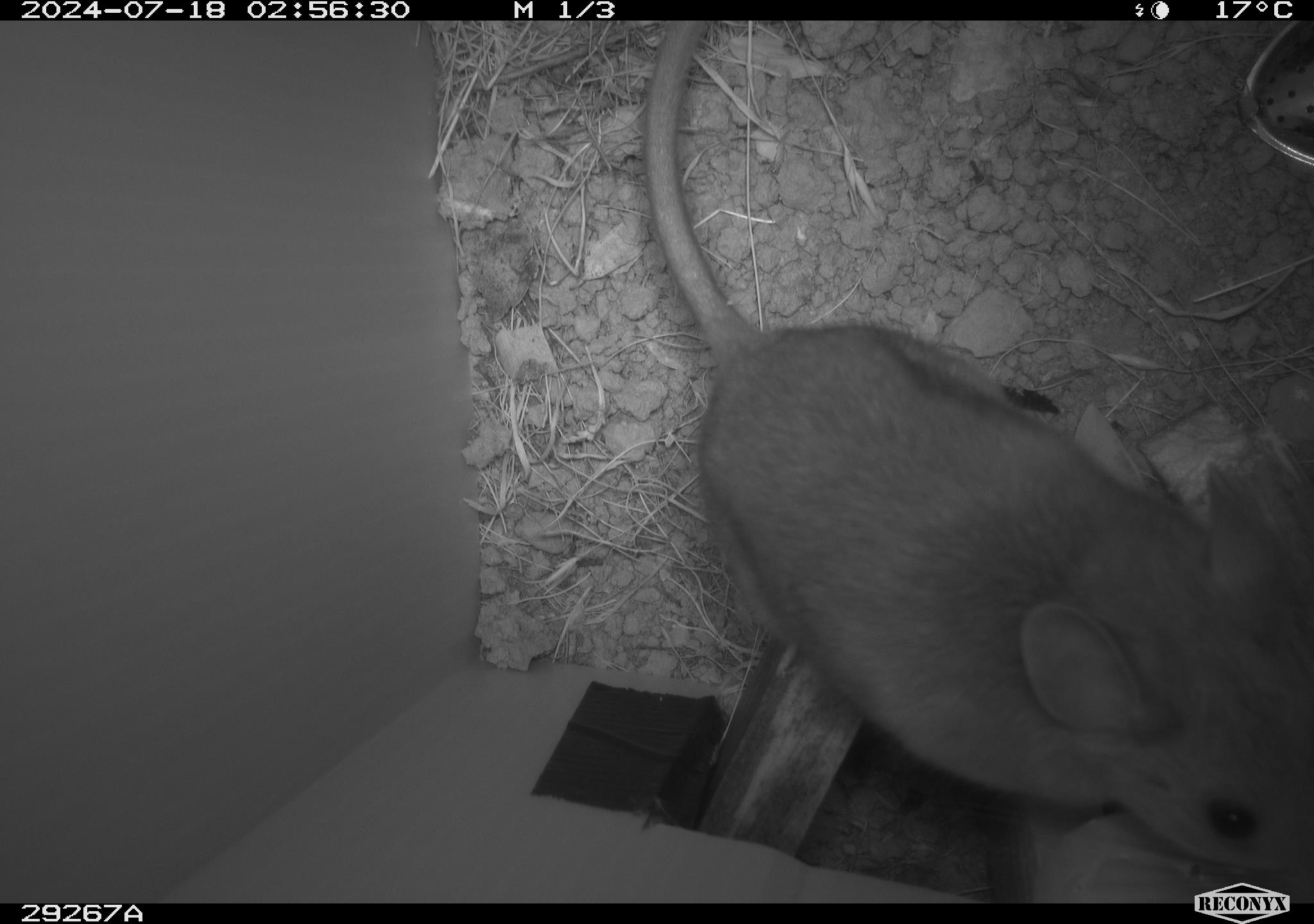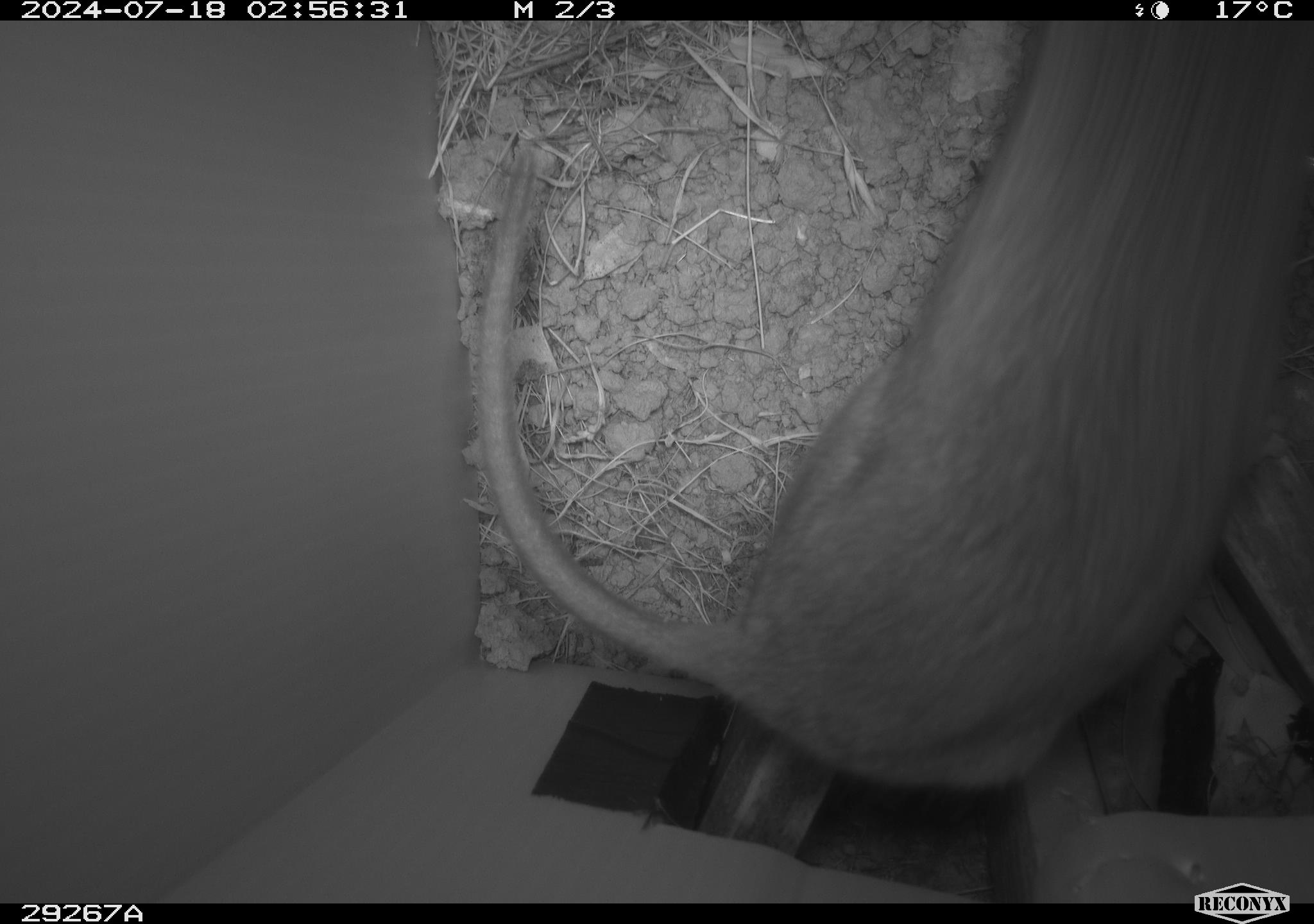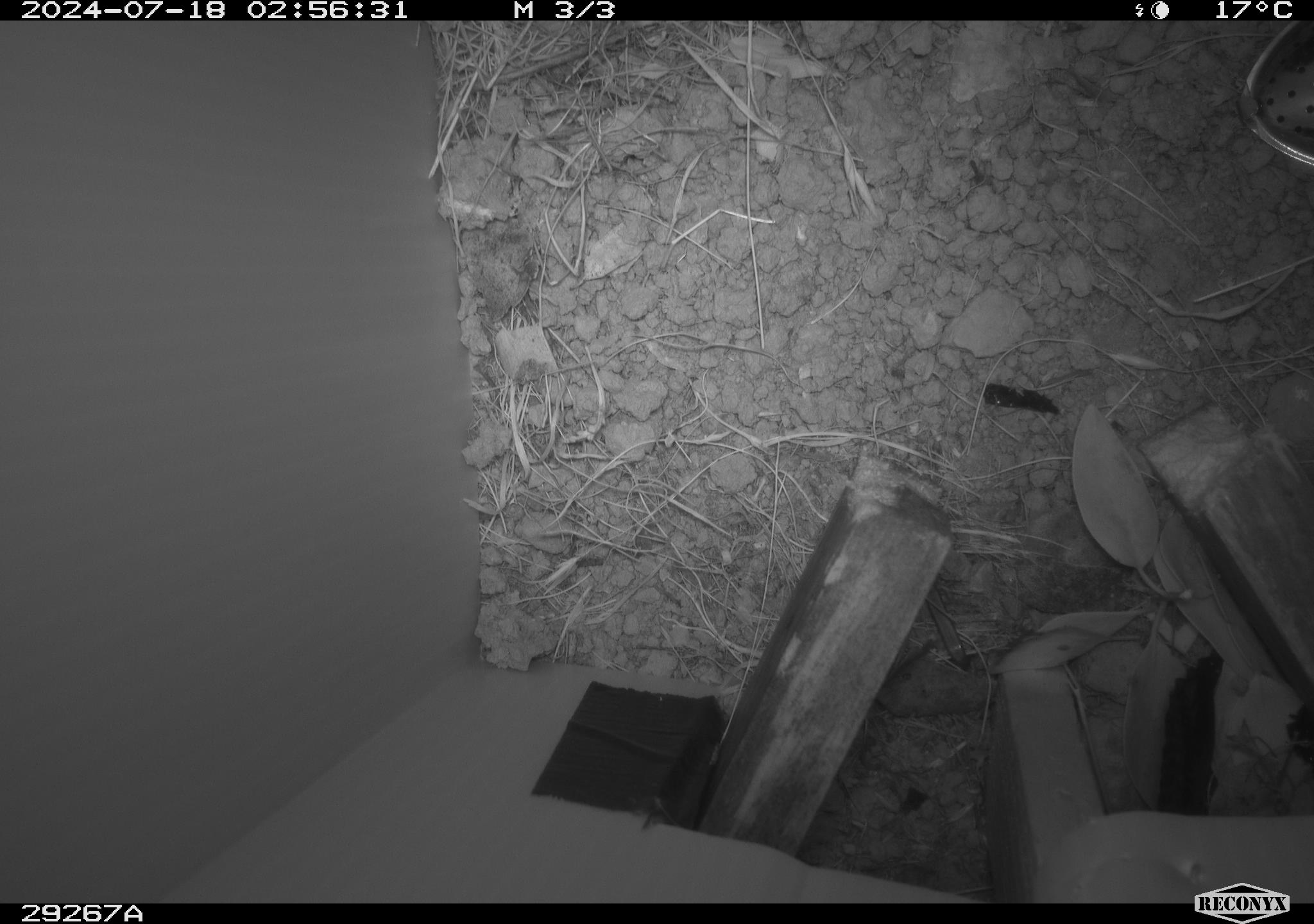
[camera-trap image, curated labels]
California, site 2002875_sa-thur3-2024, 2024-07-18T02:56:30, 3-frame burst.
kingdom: Animalia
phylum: Chordata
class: Mammalia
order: Rodentia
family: Cricetidae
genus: Neotoma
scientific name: Neotoma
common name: pack rat or woodrat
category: neotoma species